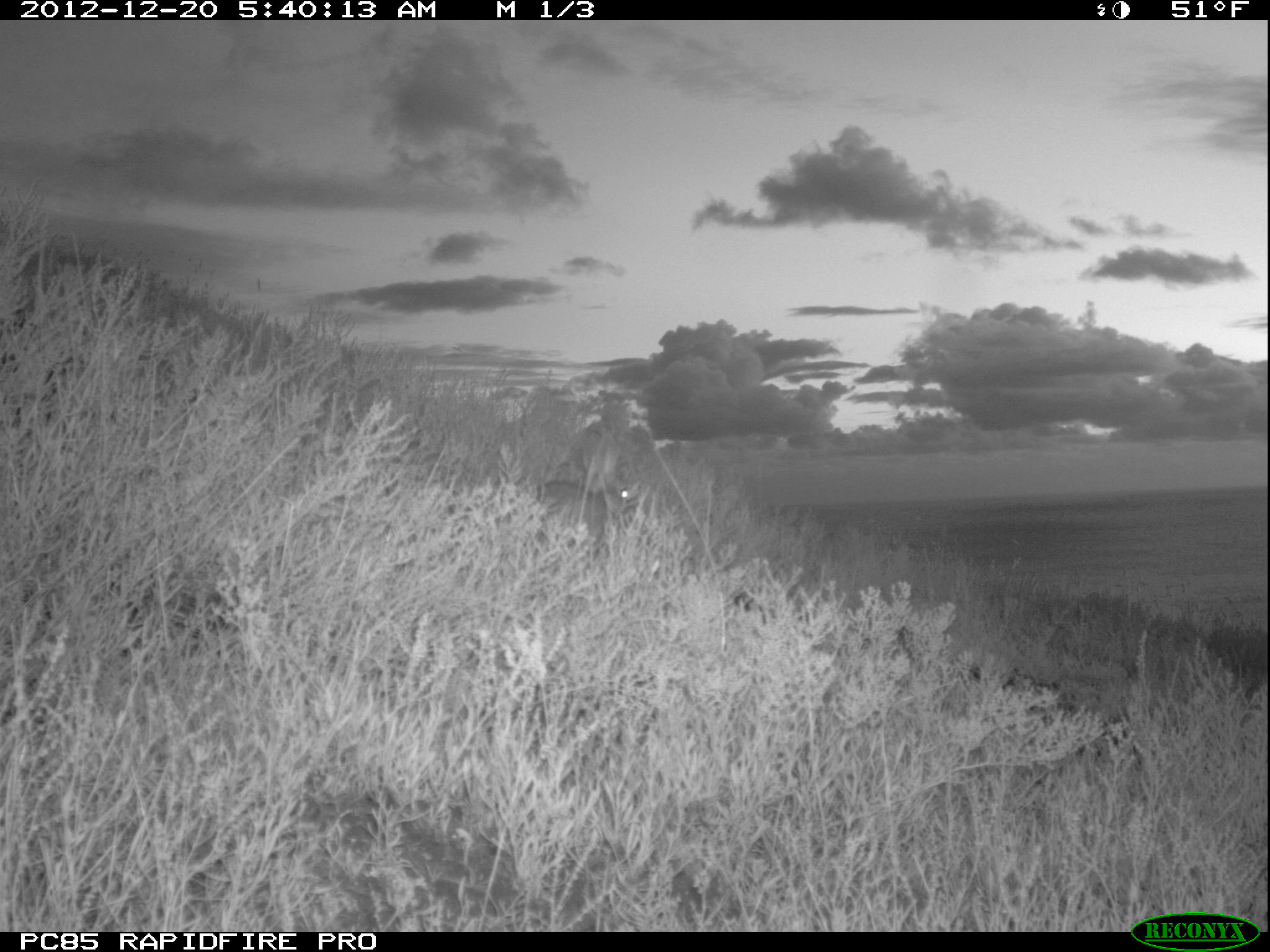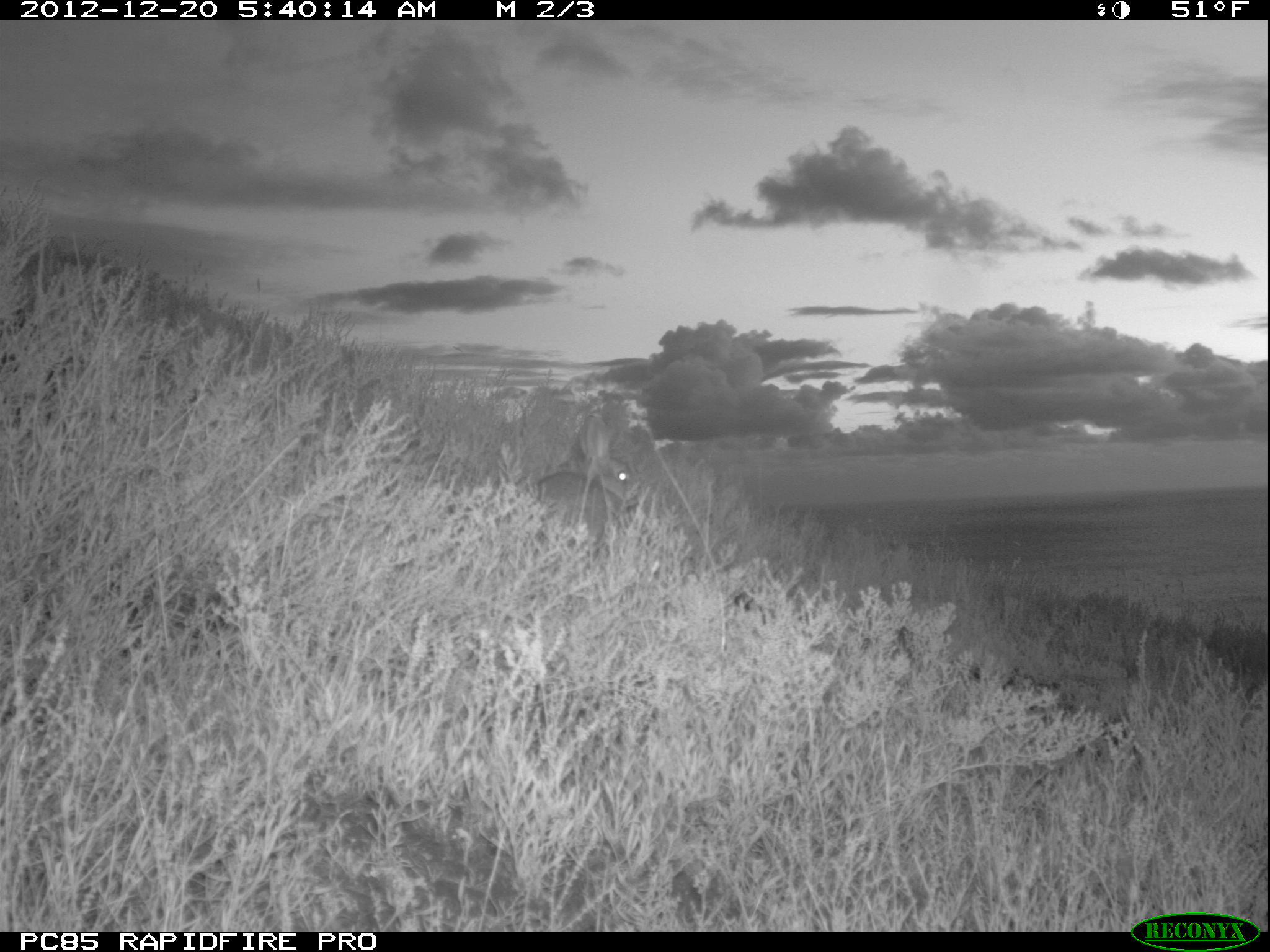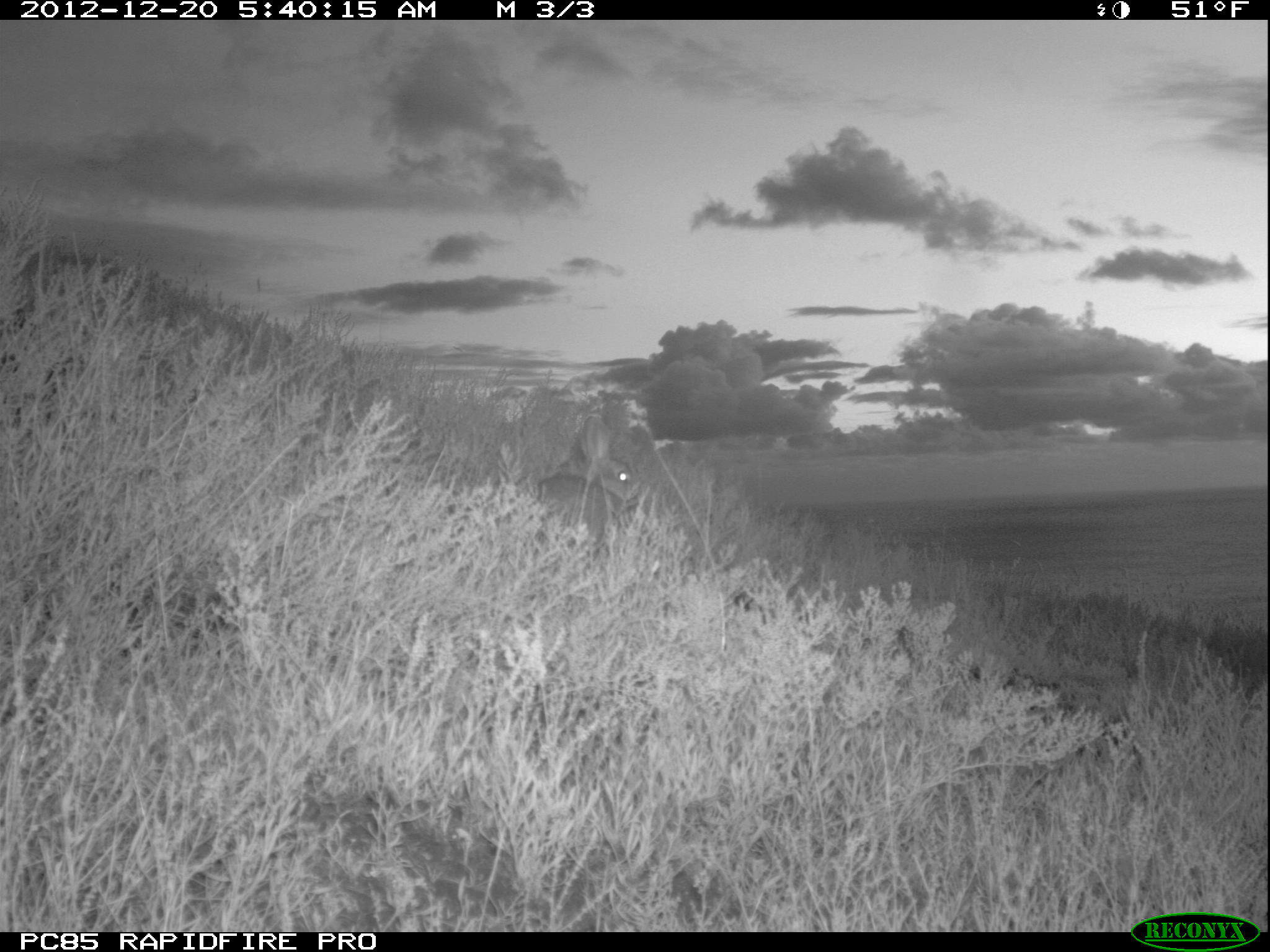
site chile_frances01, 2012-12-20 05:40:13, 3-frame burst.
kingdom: Animalia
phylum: Chordata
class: Mammalia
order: Lagomorpha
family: Leporidae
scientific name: Leporidae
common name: rabbits and hares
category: rabbit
Rabbit (rabbits and hares) (Leporidae).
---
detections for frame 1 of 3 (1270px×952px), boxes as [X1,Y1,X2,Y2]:
rabbit: [536,415,644,560]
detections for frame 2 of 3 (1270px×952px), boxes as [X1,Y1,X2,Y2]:
rabbit: [528,410,646,556]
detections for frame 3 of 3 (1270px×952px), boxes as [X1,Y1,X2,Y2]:
rabbit: [530,414,644,561]